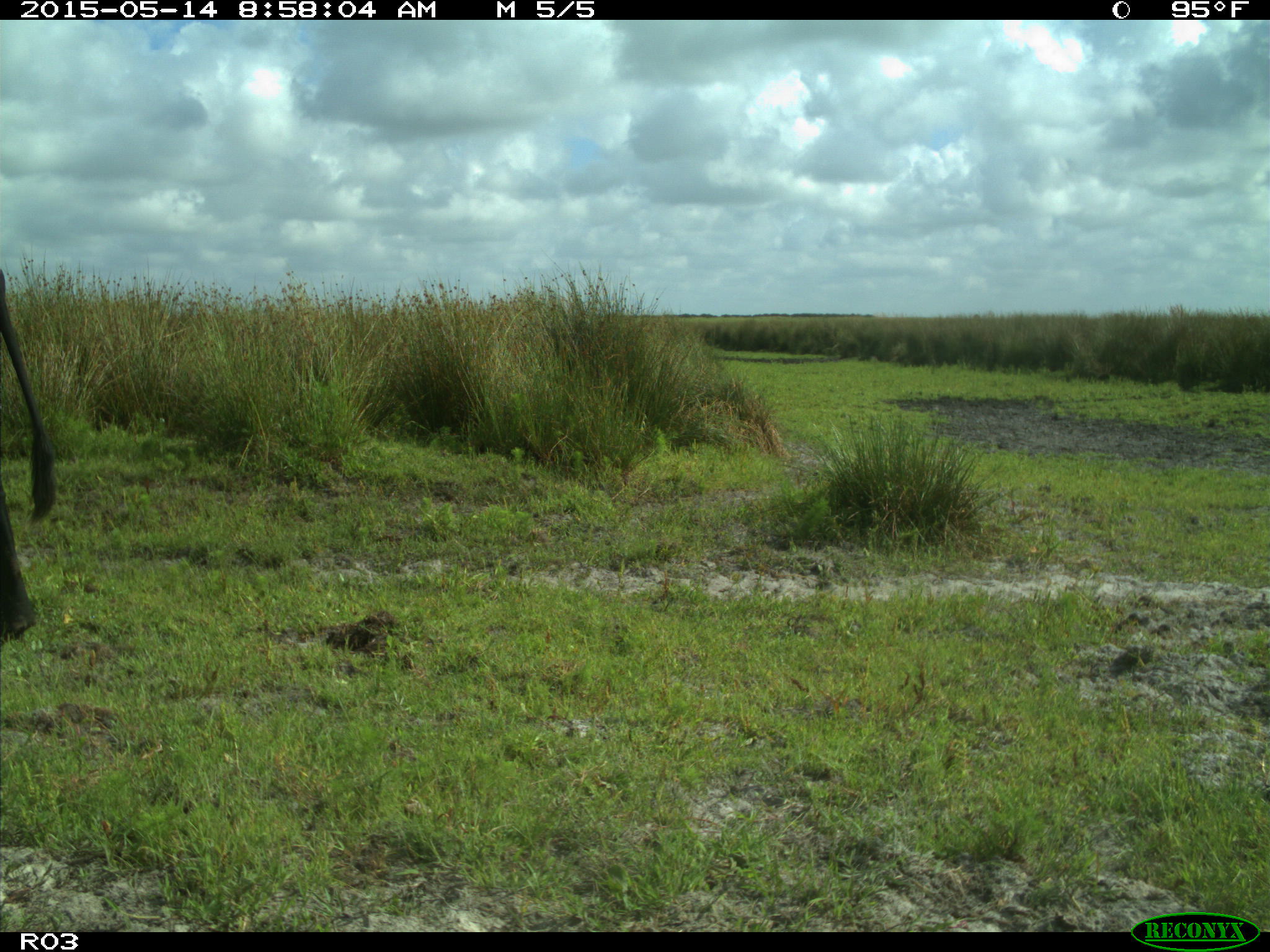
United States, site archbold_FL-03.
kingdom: Animalia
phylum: Chordata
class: Mammalia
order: Artiodactyla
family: Bovidae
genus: Bos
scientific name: Bos taurus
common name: domestic cow